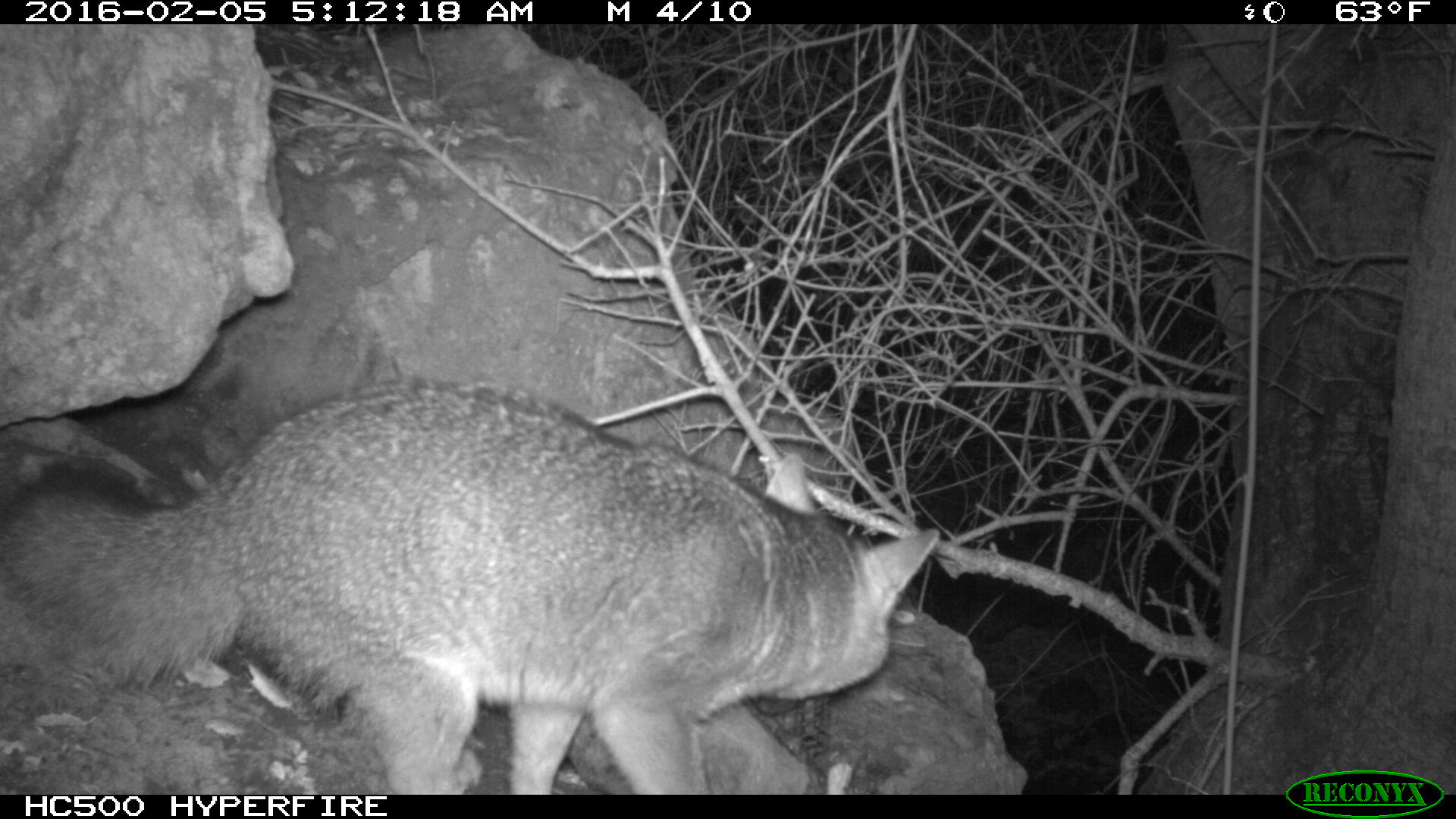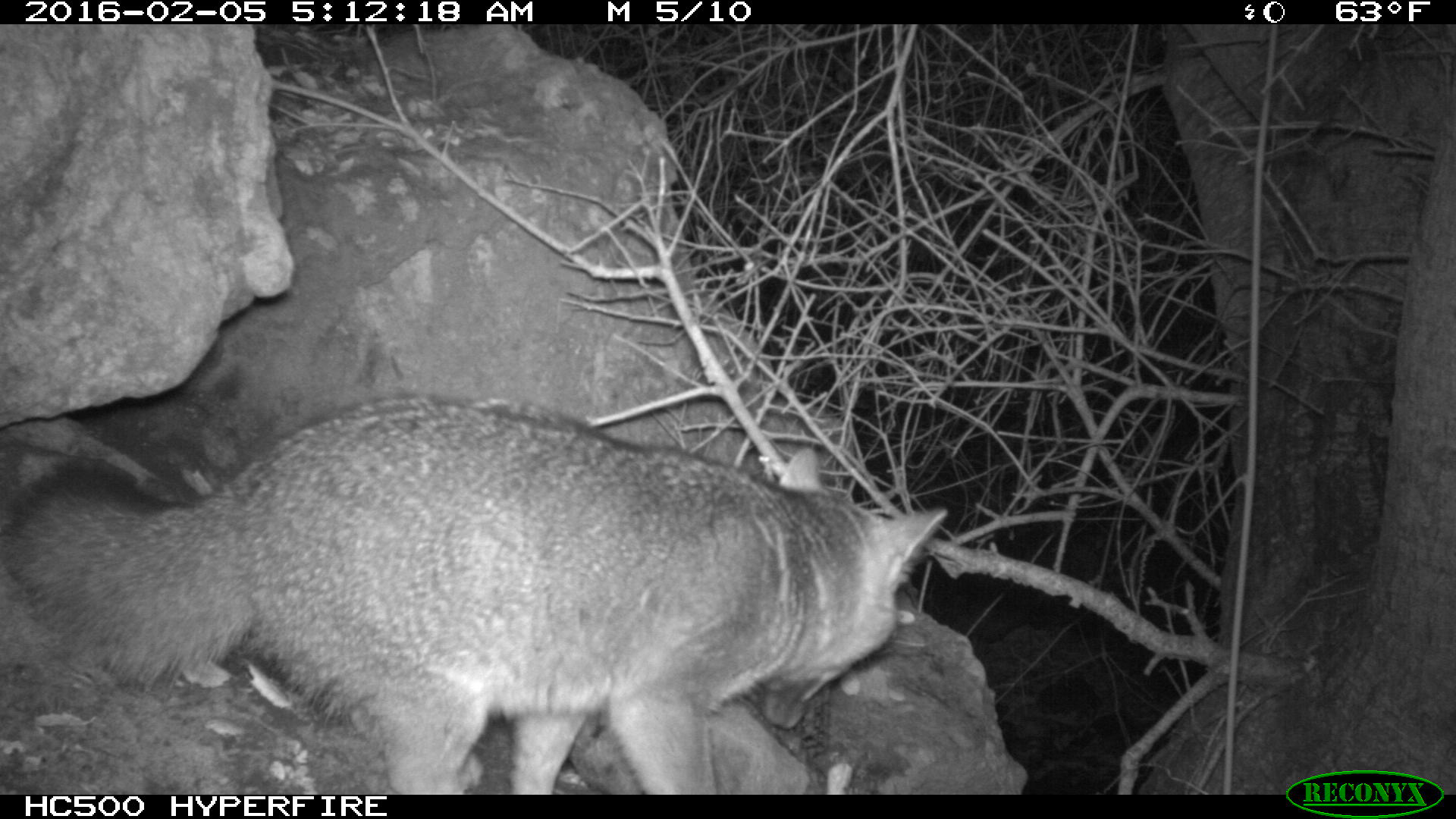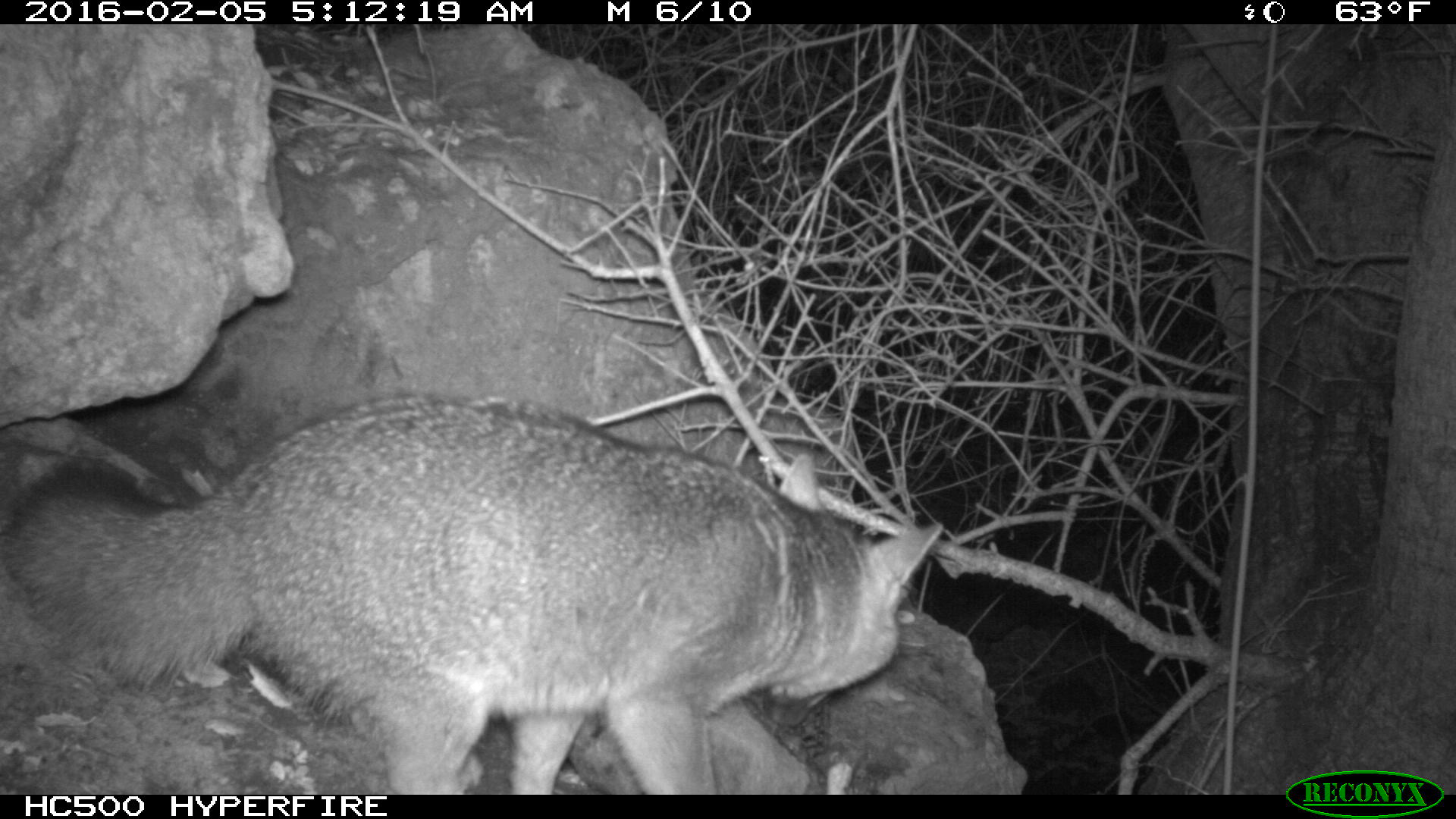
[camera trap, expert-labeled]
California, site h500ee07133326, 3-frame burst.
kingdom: Animalia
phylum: Chordata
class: Mammalia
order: Carnivora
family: Canidae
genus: Urocyon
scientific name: Urocyon littoralis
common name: island fox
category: fox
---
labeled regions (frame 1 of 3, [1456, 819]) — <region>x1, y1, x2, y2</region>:
fox: <region>0, 380, 937, 795</region>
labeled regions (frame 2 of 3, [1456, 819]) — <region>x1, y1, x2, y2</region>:
fox: <region>0, 397, 947, 794</region>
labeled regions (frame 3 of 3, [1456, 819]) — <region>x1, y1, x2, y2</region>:
fox: <region>0, 385, 947, 792</region>